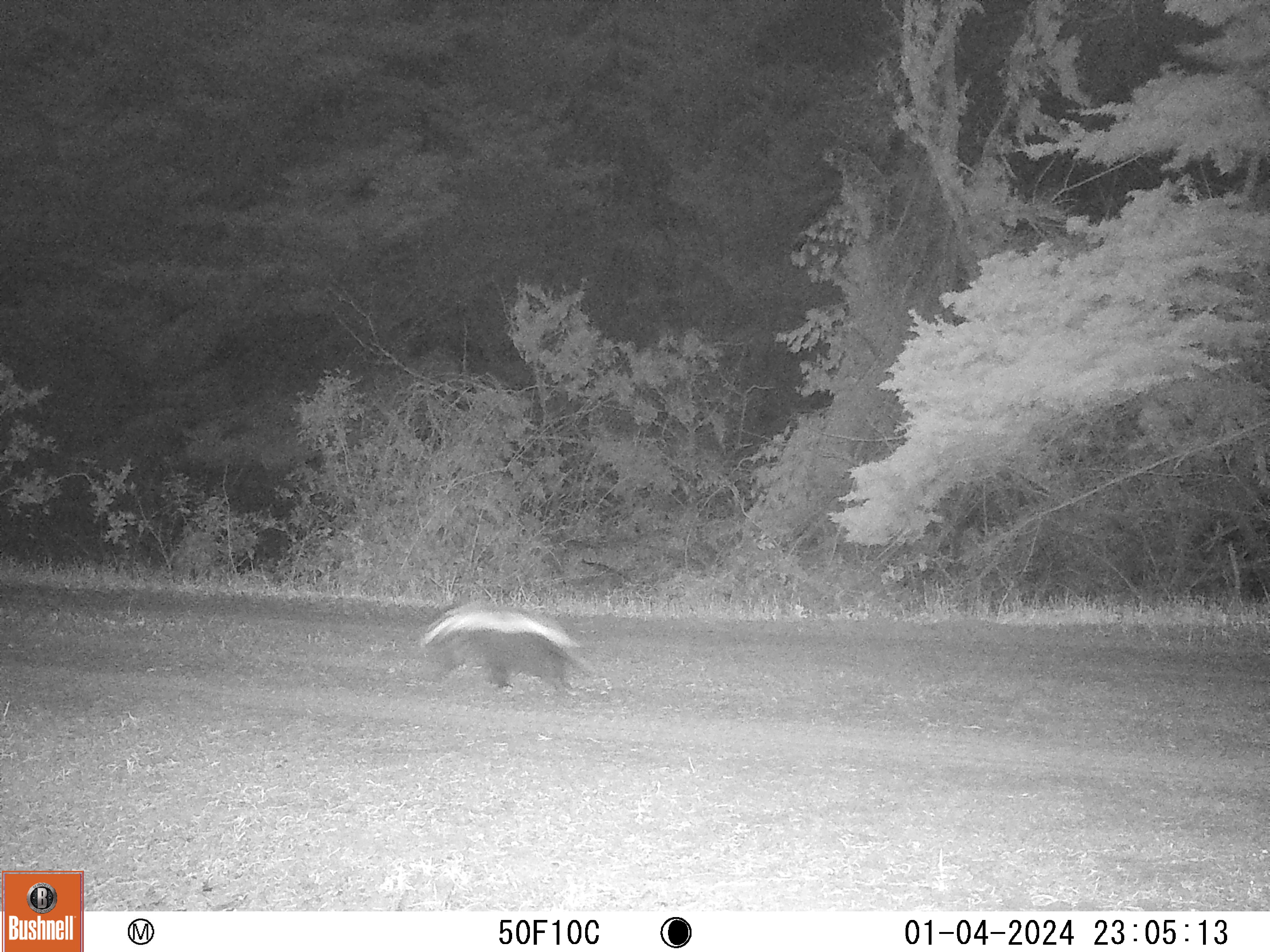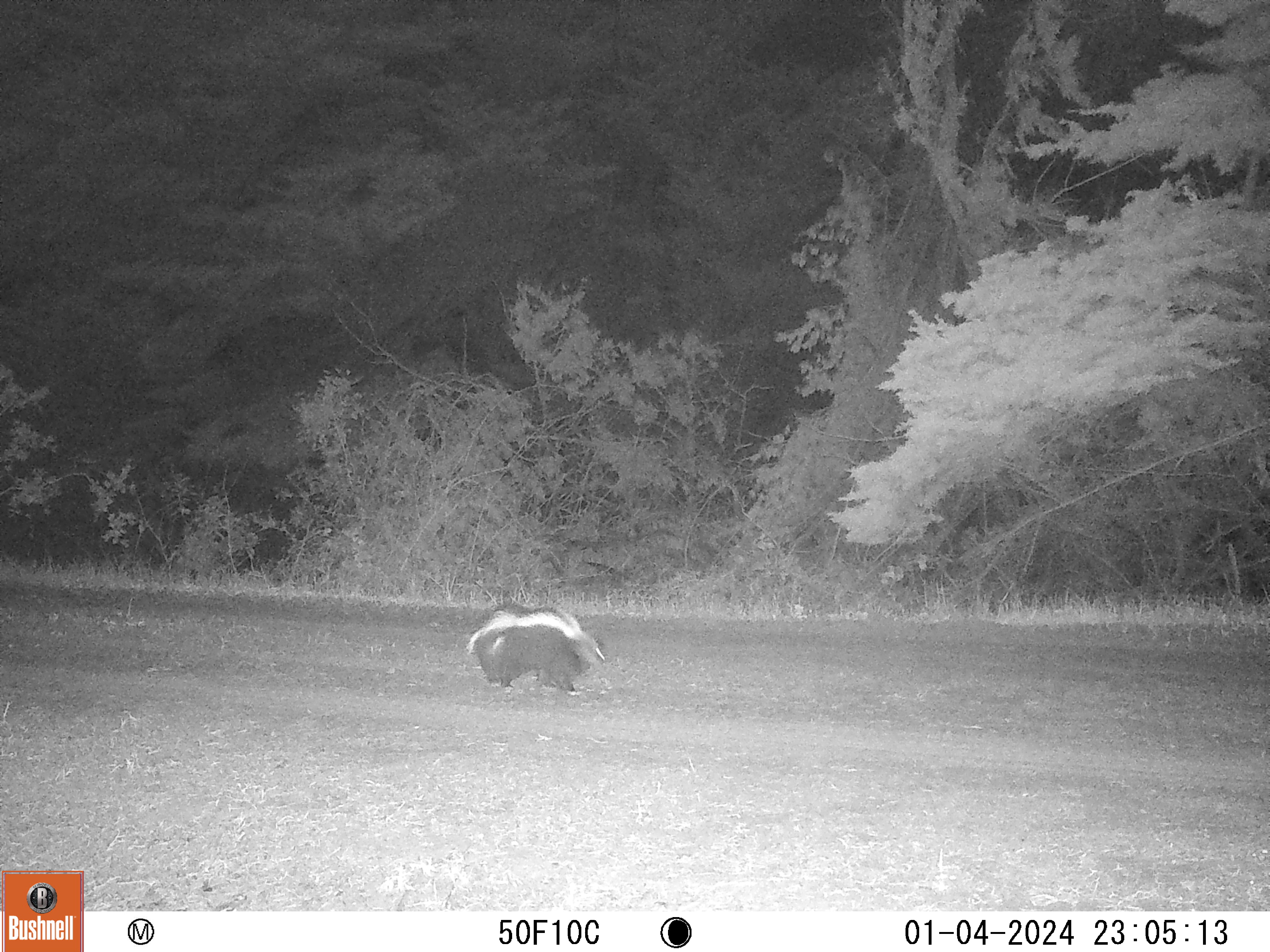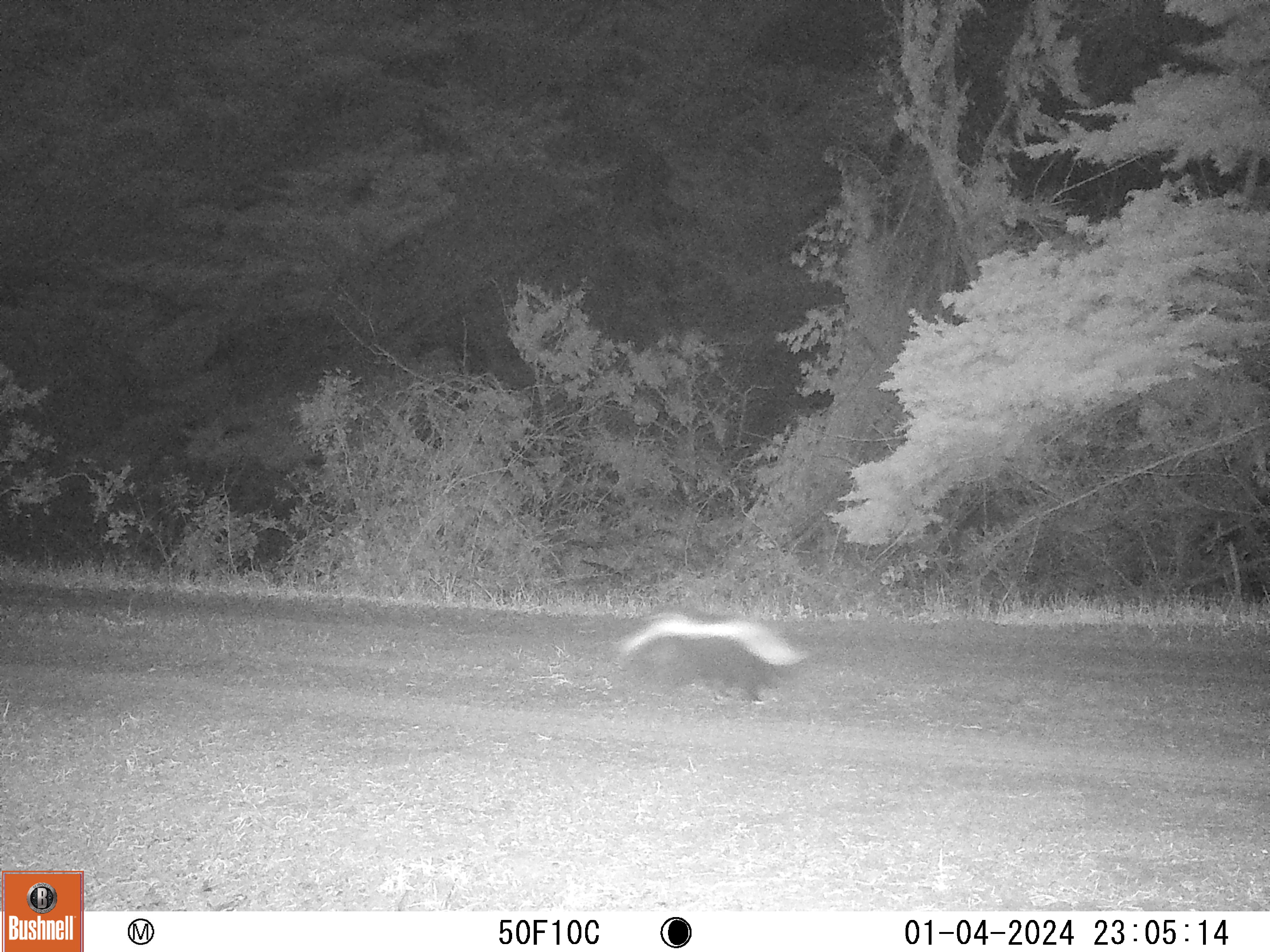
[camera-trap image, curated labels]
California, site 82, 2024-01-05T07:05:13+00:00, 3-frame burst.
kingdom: Animalia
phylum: Chordata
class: Mammalia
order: Carnivora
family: Mephitidae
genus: Mephitis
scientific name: Mephitis mephitis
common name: striped skunk